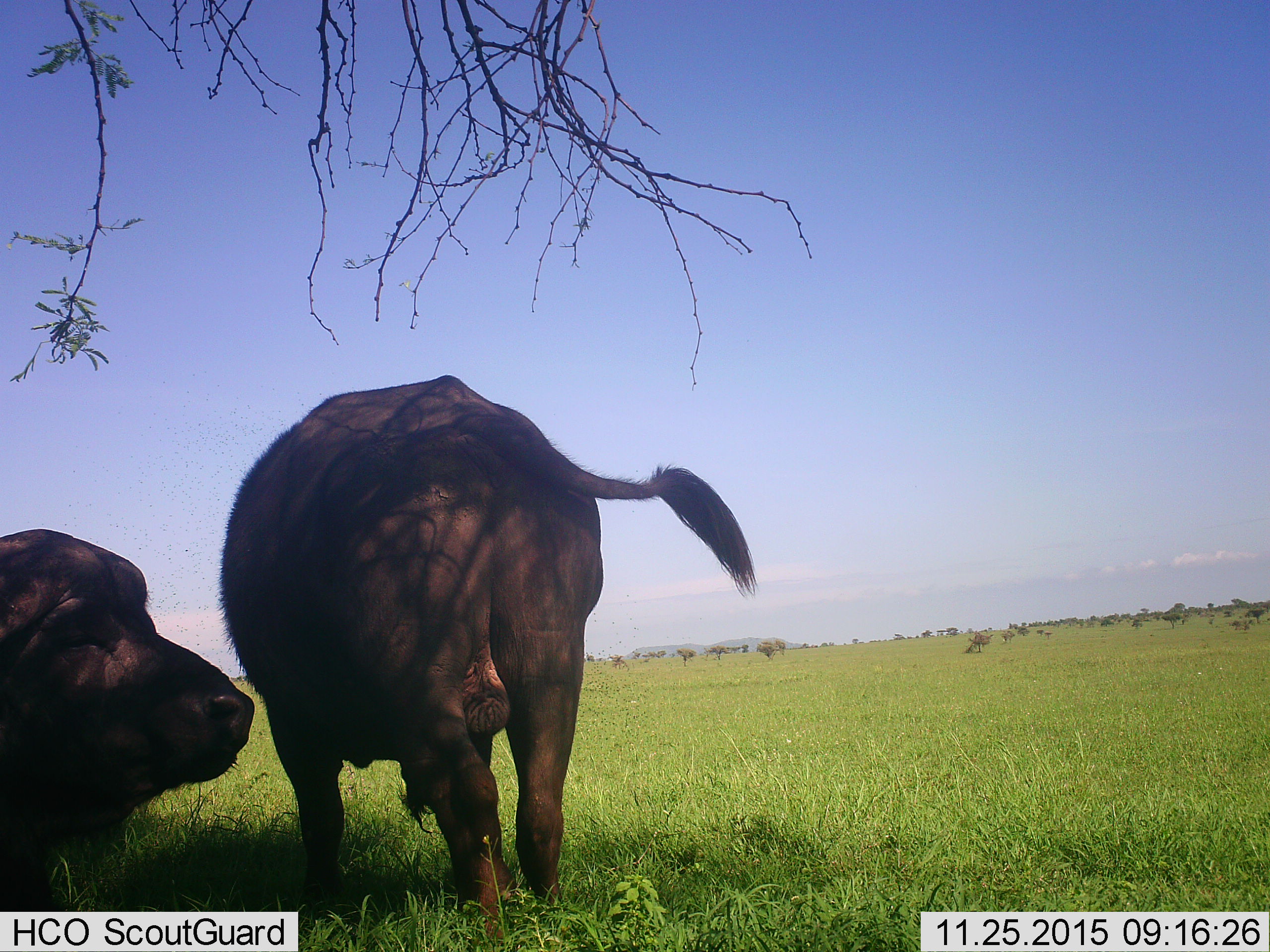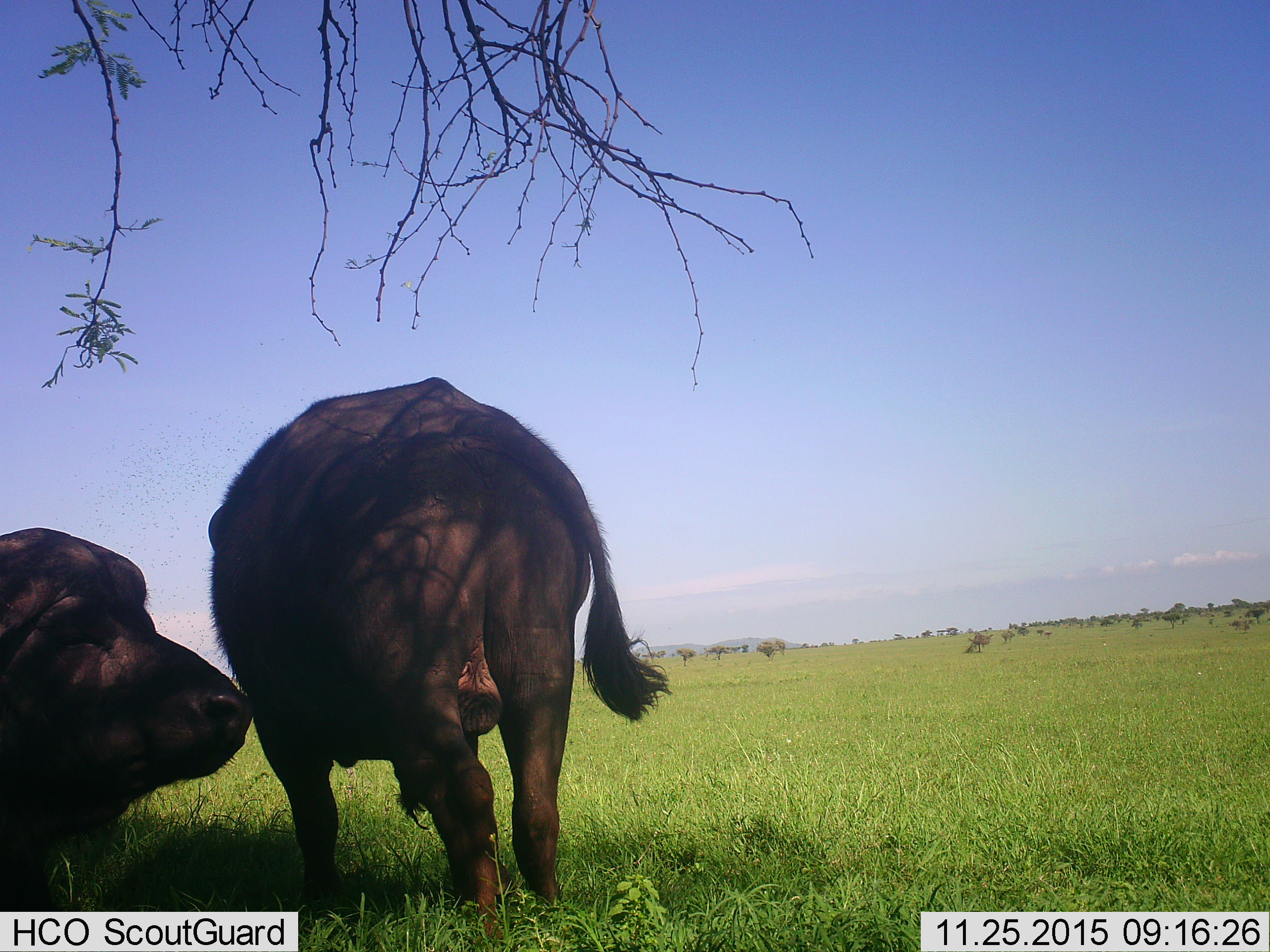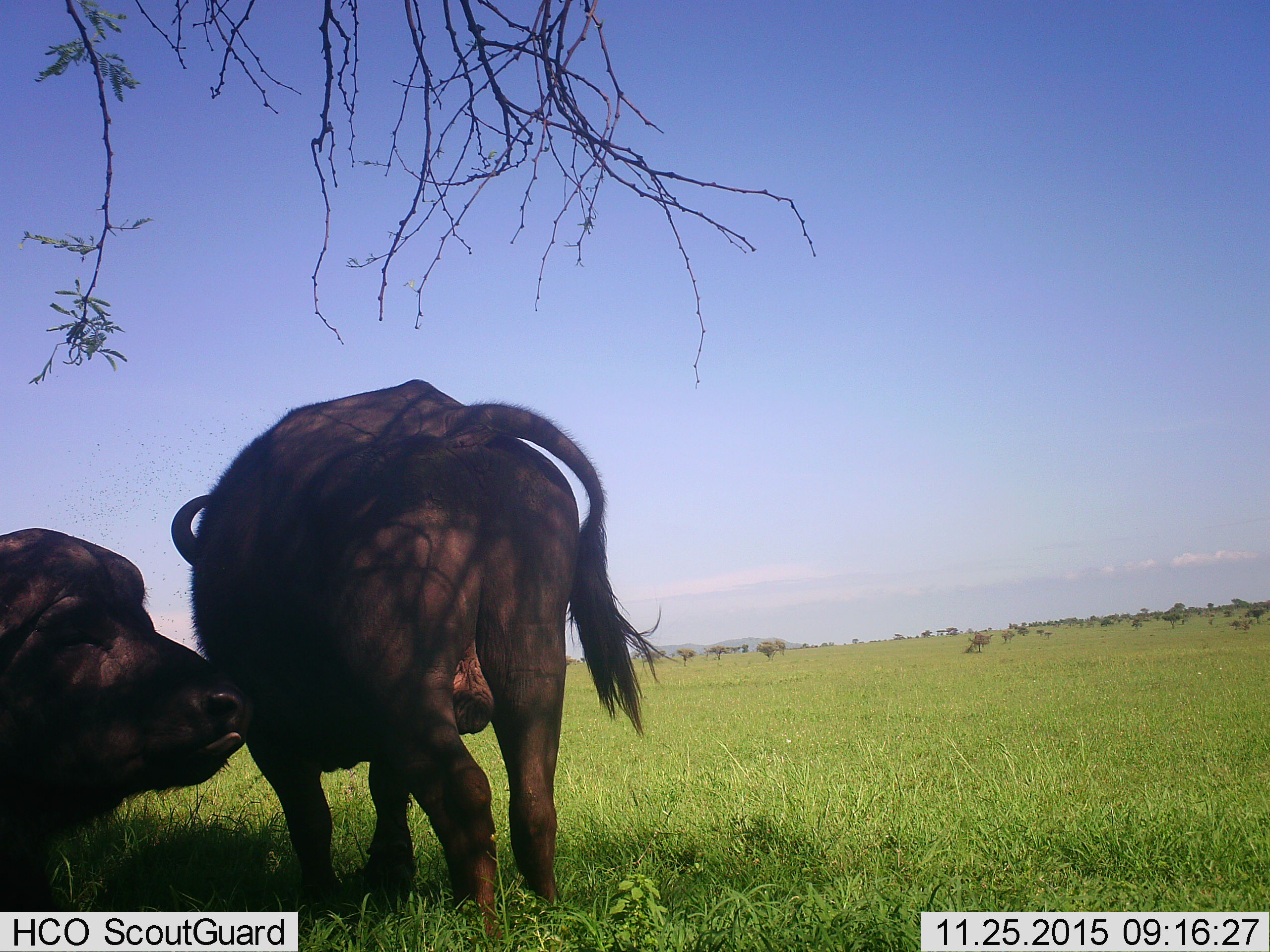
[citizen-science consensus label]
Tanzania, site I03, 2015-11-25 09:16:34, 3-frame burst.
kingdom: Animalia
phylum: Chordata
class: Mammalia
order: Artiodactyla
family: Bovidae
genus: Syncerus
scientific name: Syncerus caffer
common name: cape buffalo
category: buffalo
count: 2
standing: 90%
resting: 70%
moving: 0%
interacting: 10%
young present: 0%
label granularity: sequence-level